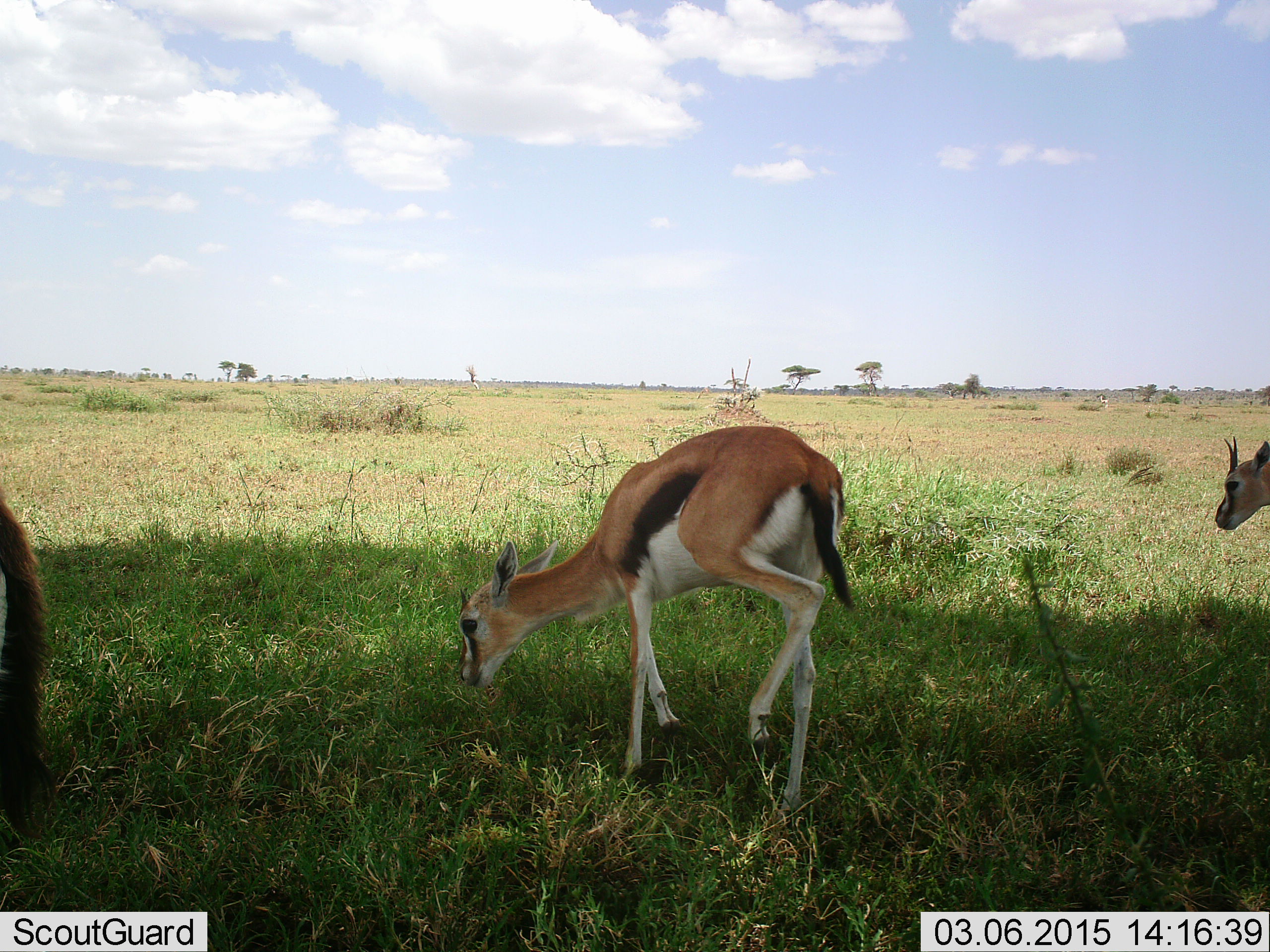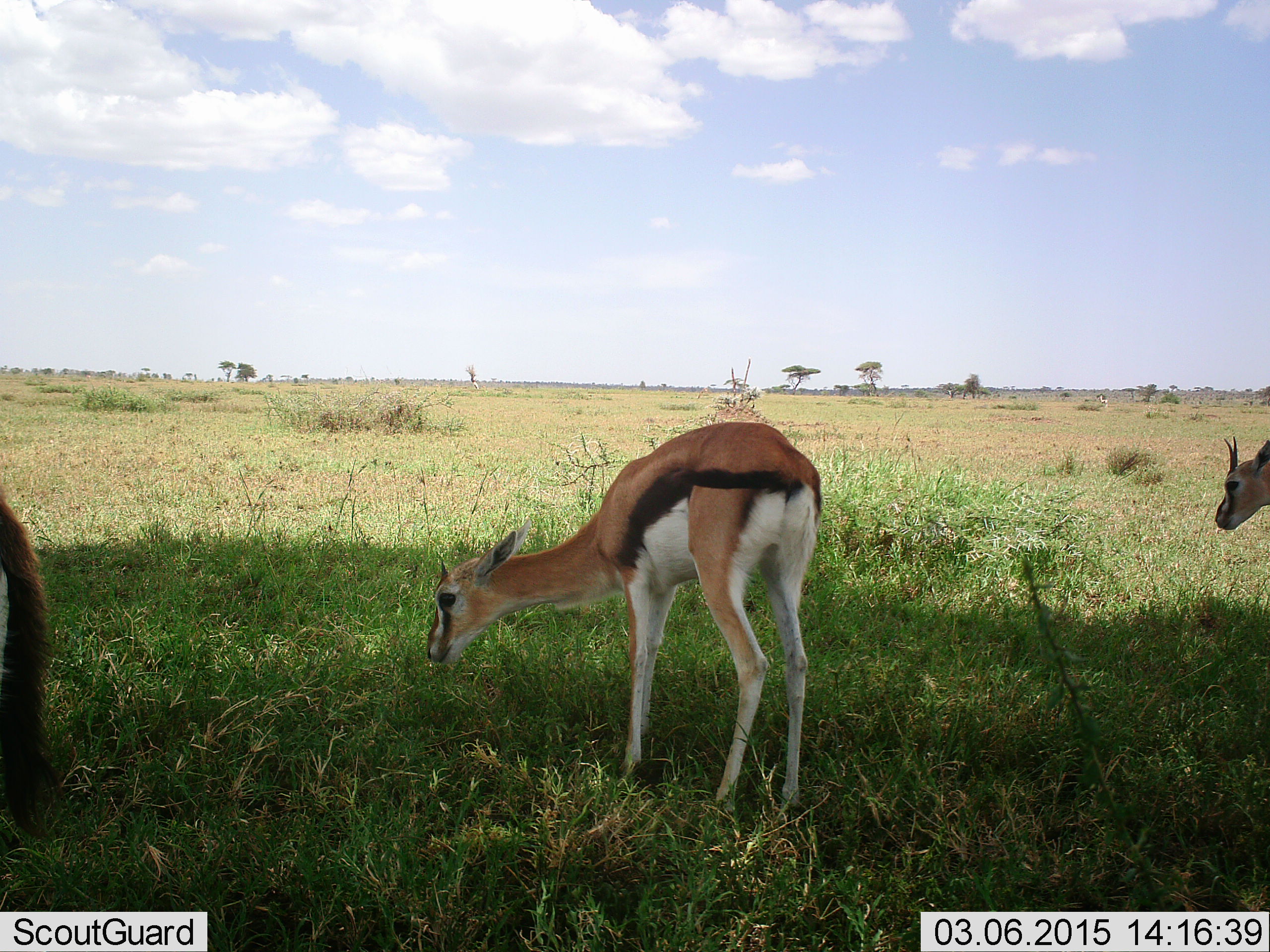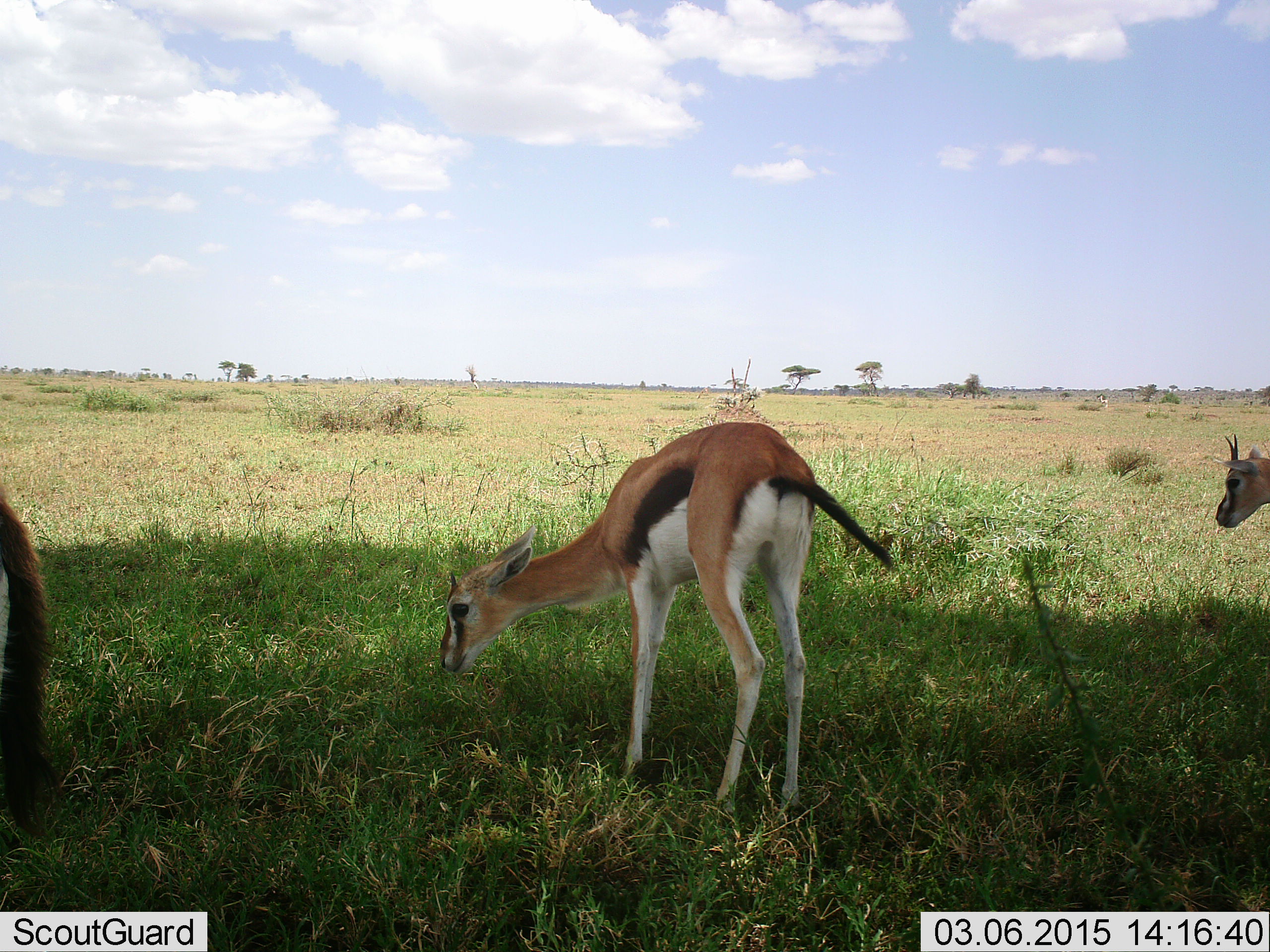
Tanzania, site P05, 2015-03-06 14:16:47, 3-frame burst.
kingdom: Animalia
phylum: Chordata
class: Mammalia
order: Artiodactyla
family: Bovidae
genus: Eudorcas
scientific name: Eudorcas thomsonii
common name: thomson's gazelle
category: gazellethomsons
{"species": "gazellethomsons (thomson's gazelle) (Eudorcas thomsonii)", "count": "3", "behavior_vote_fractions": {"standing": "80%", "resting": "0%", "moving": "0%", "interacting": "10%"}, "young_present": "0%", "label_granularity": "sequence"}